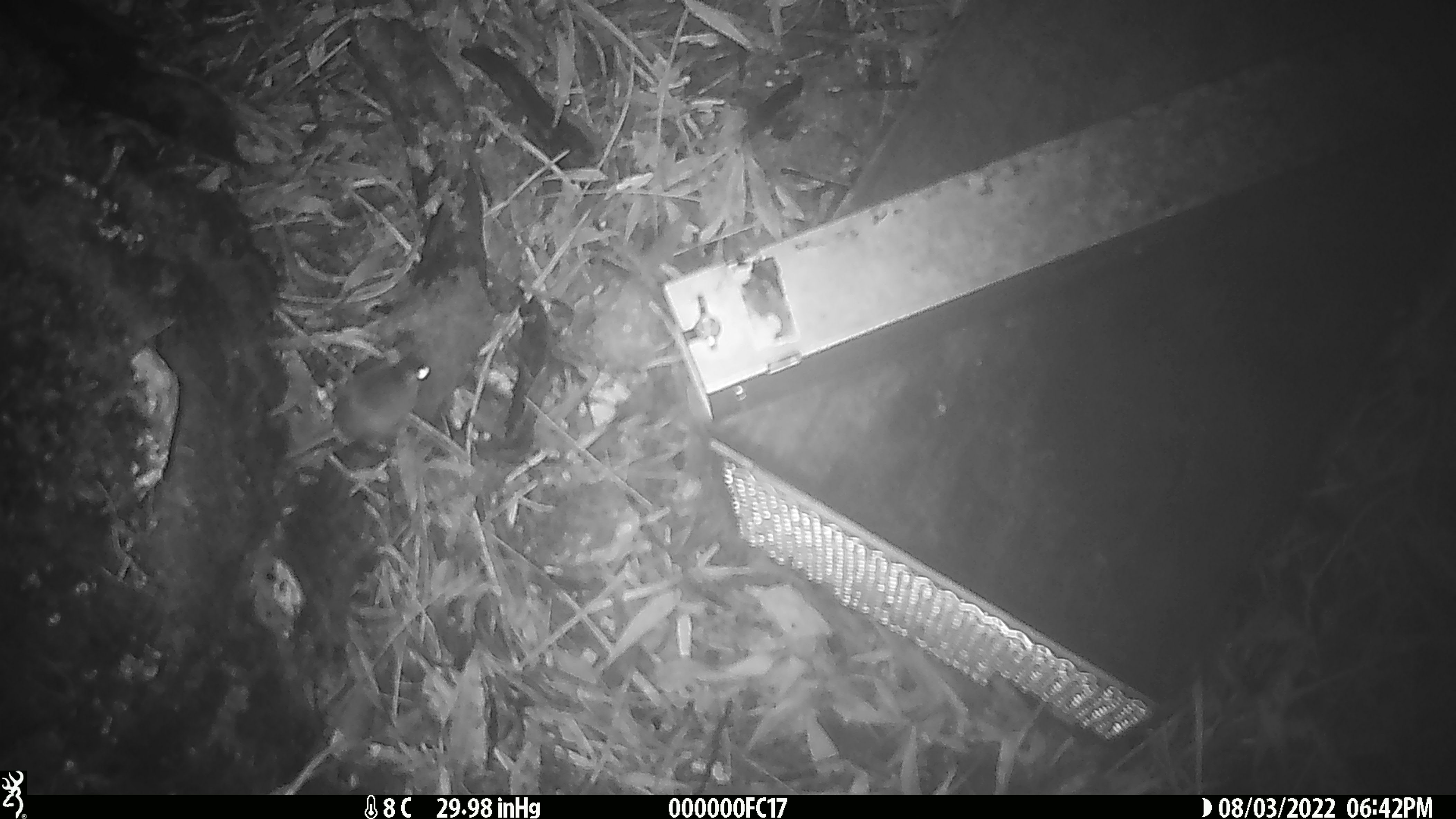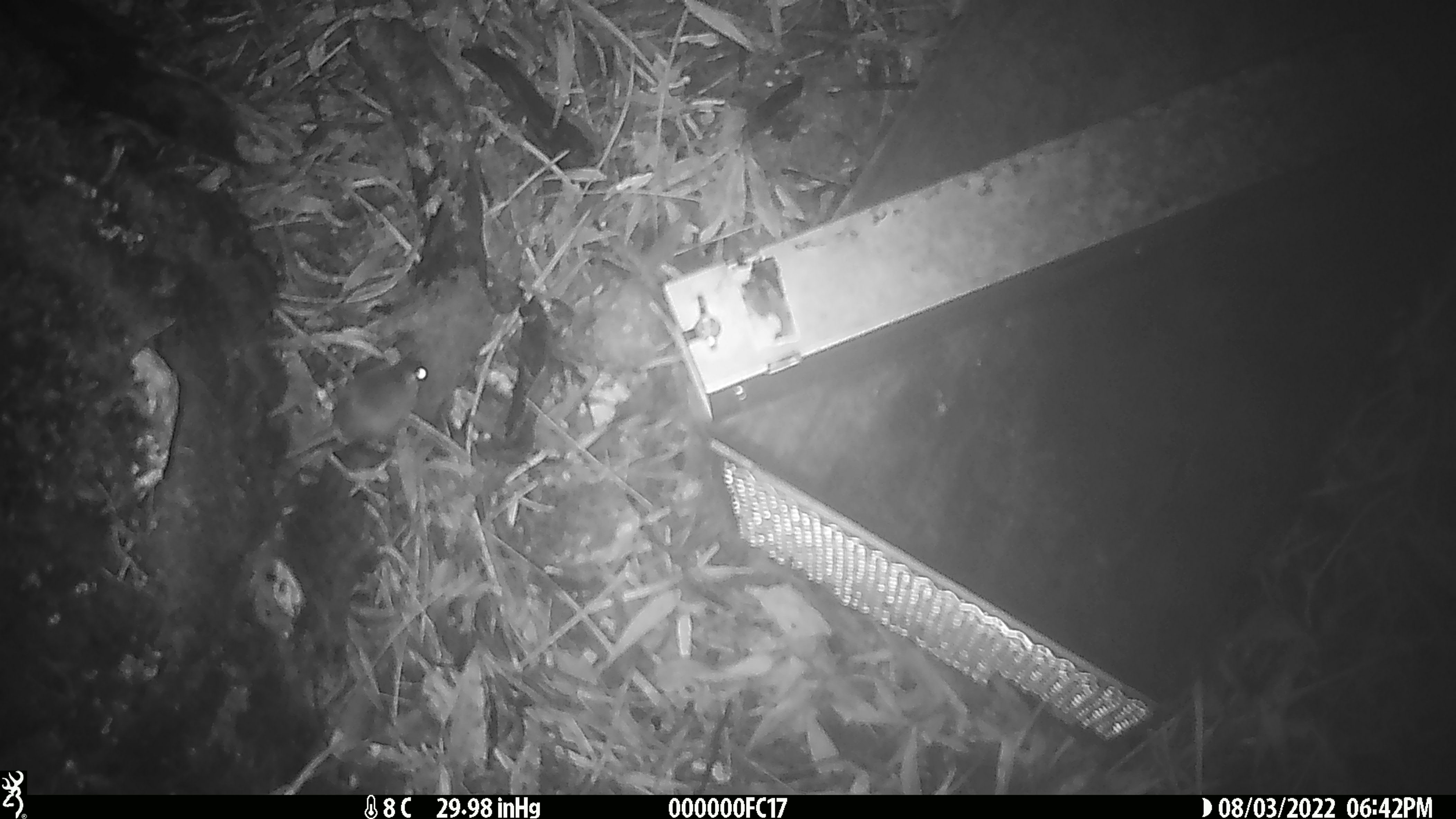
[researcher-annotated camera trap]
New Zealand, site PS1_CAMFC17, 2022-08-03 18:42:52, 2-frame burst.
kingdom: Animalia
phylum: Chordata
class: Mammalia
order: Rodentia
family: Muridae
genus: Mus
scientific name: Mus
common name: mouse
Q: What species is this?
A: Mouse (Mus).